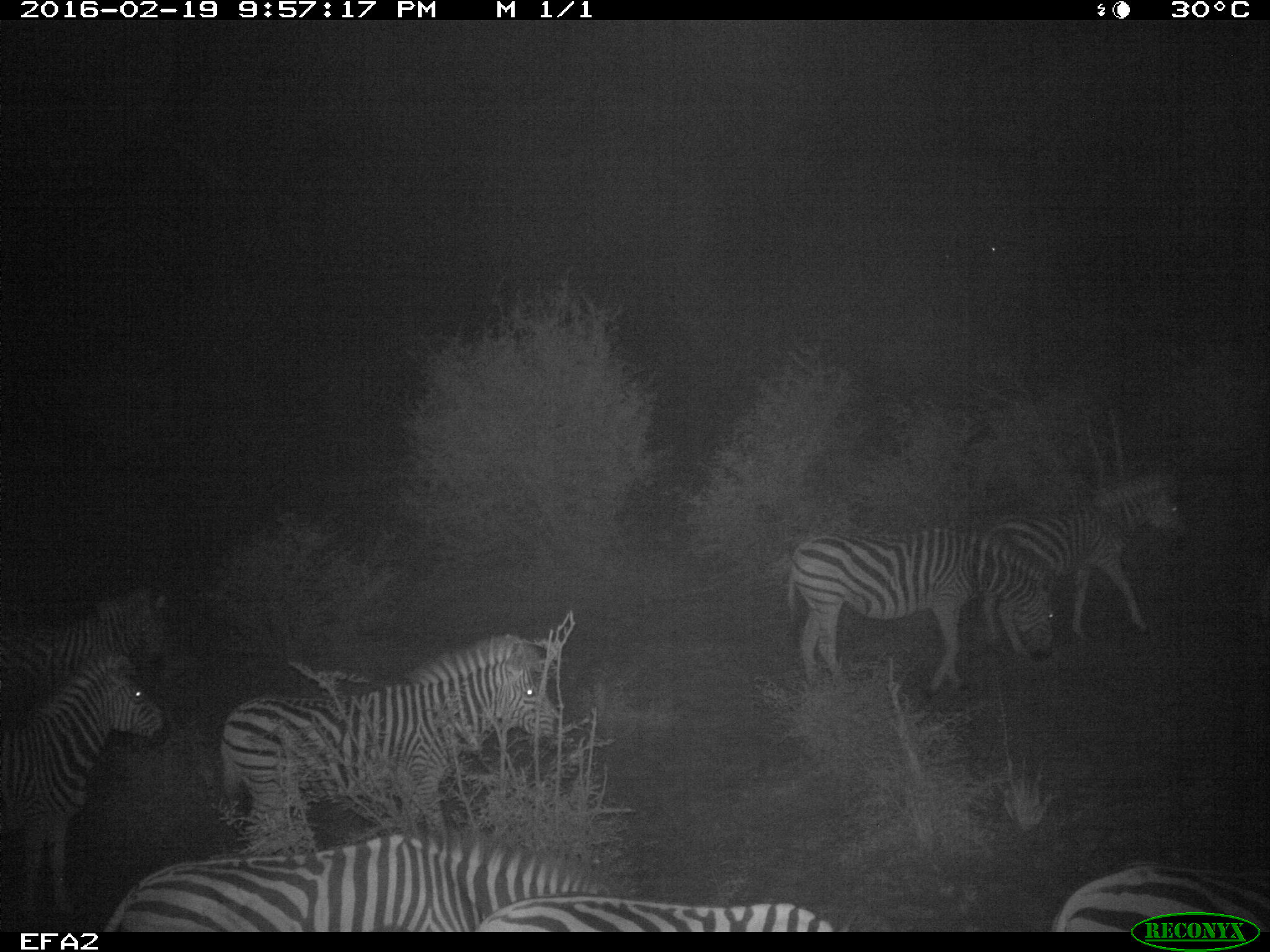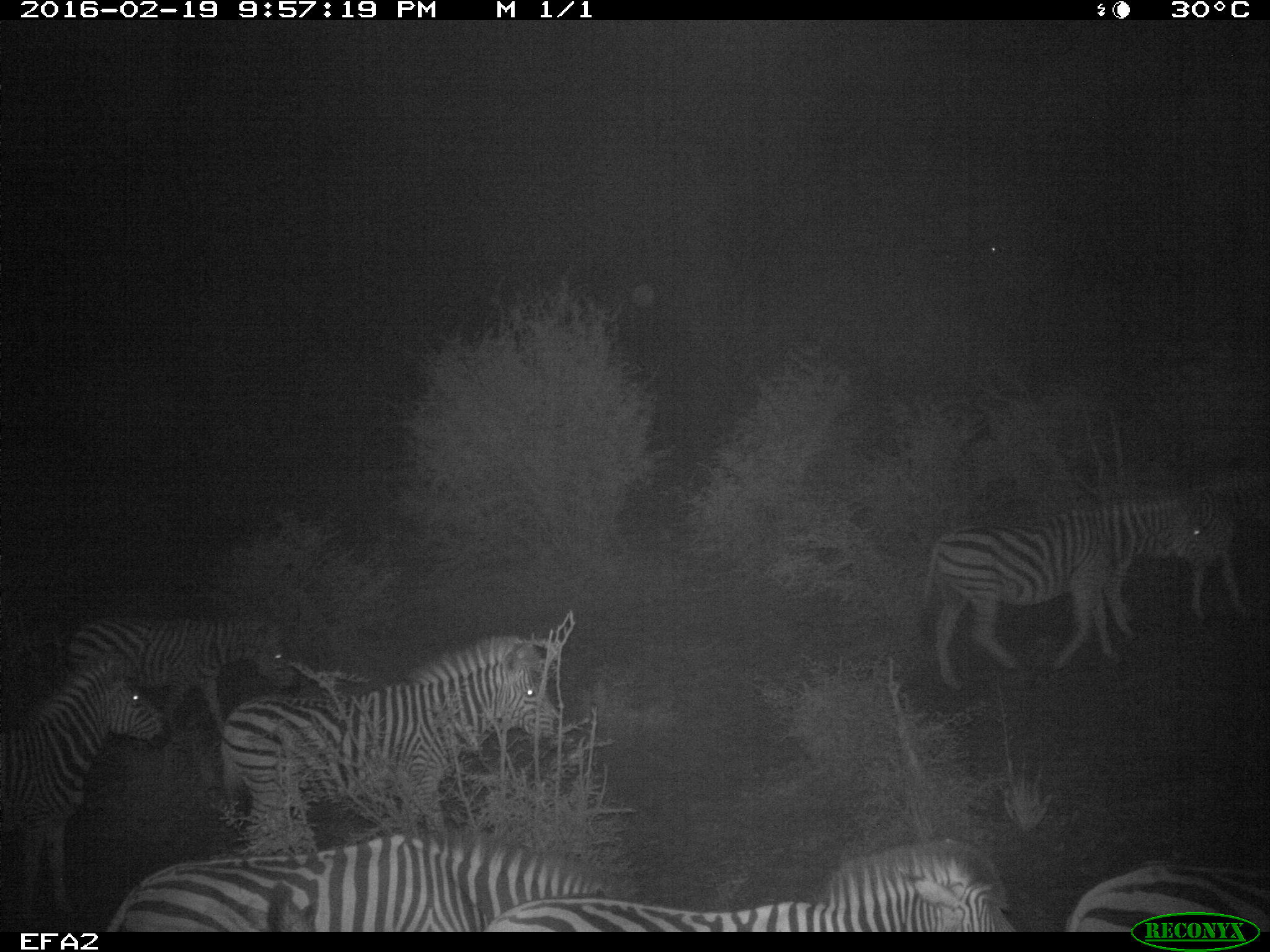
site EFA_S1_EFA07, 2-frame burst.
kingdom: Animalia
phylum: Chordata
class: Mammalia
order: Perissodactyla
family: Equidae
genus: Equus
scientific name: Equus quagga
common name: plains zebra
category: zebraplains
Zebraplains (plains zebra) (Equus quagga), count 8. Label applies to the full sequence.